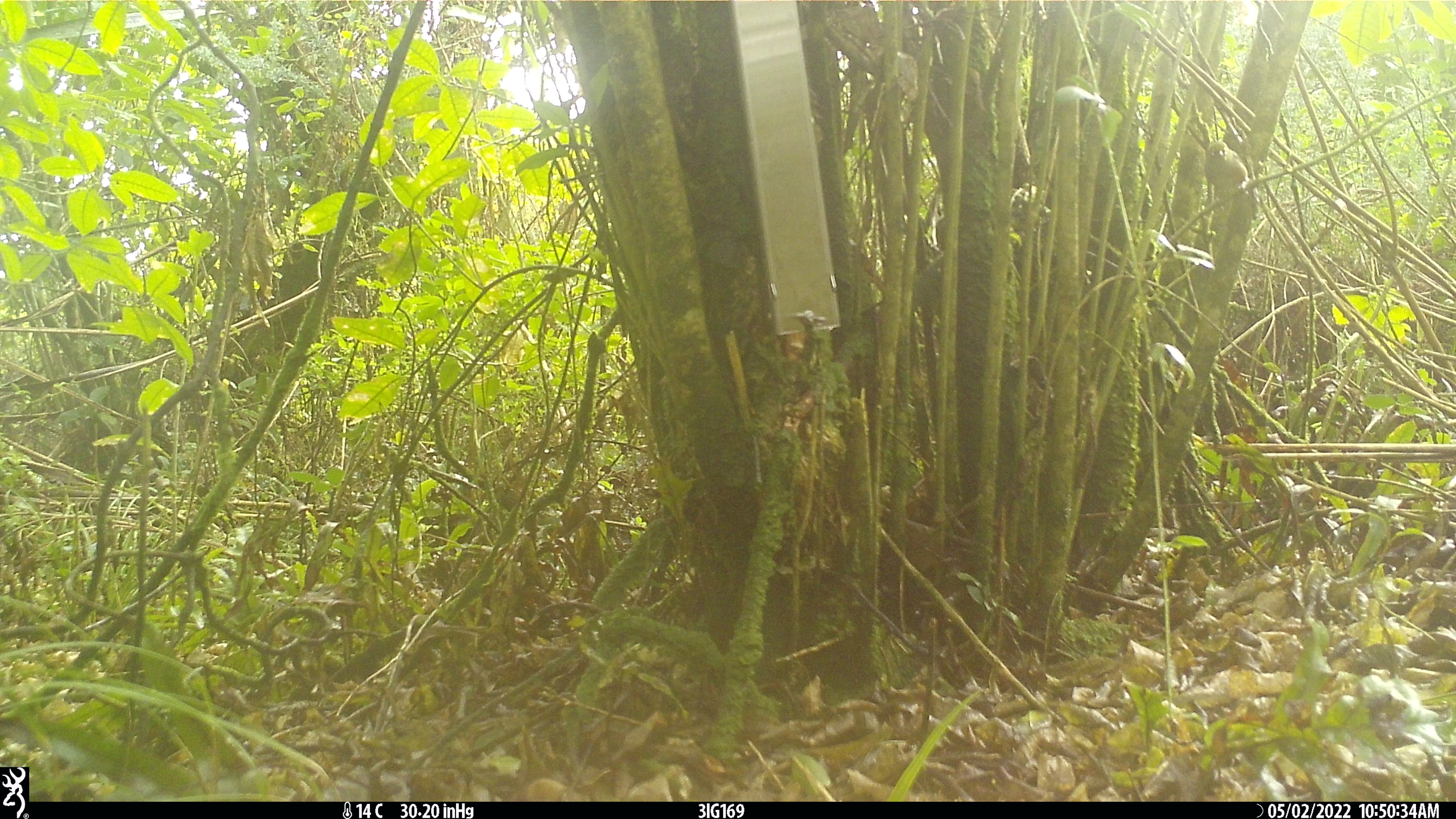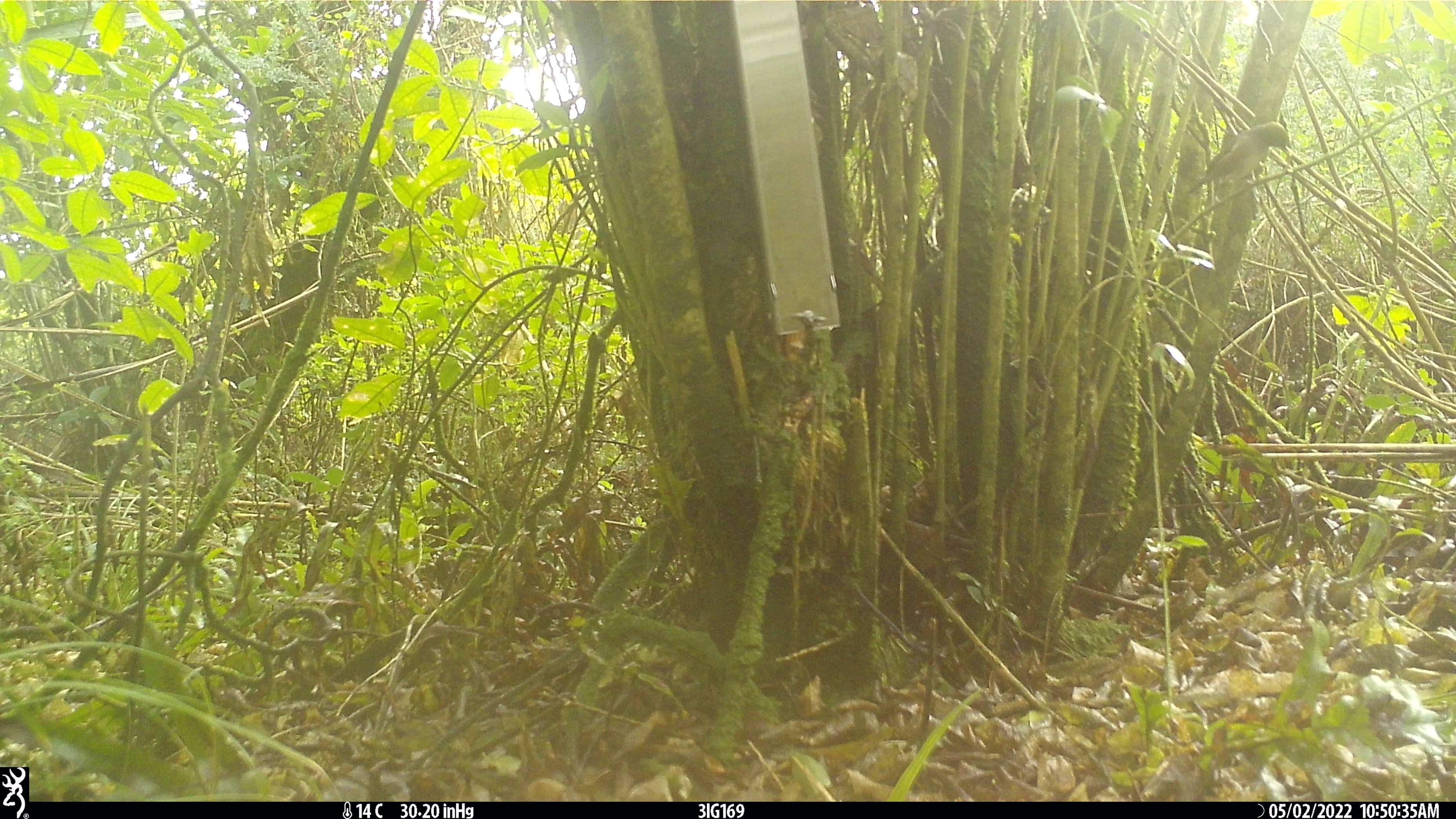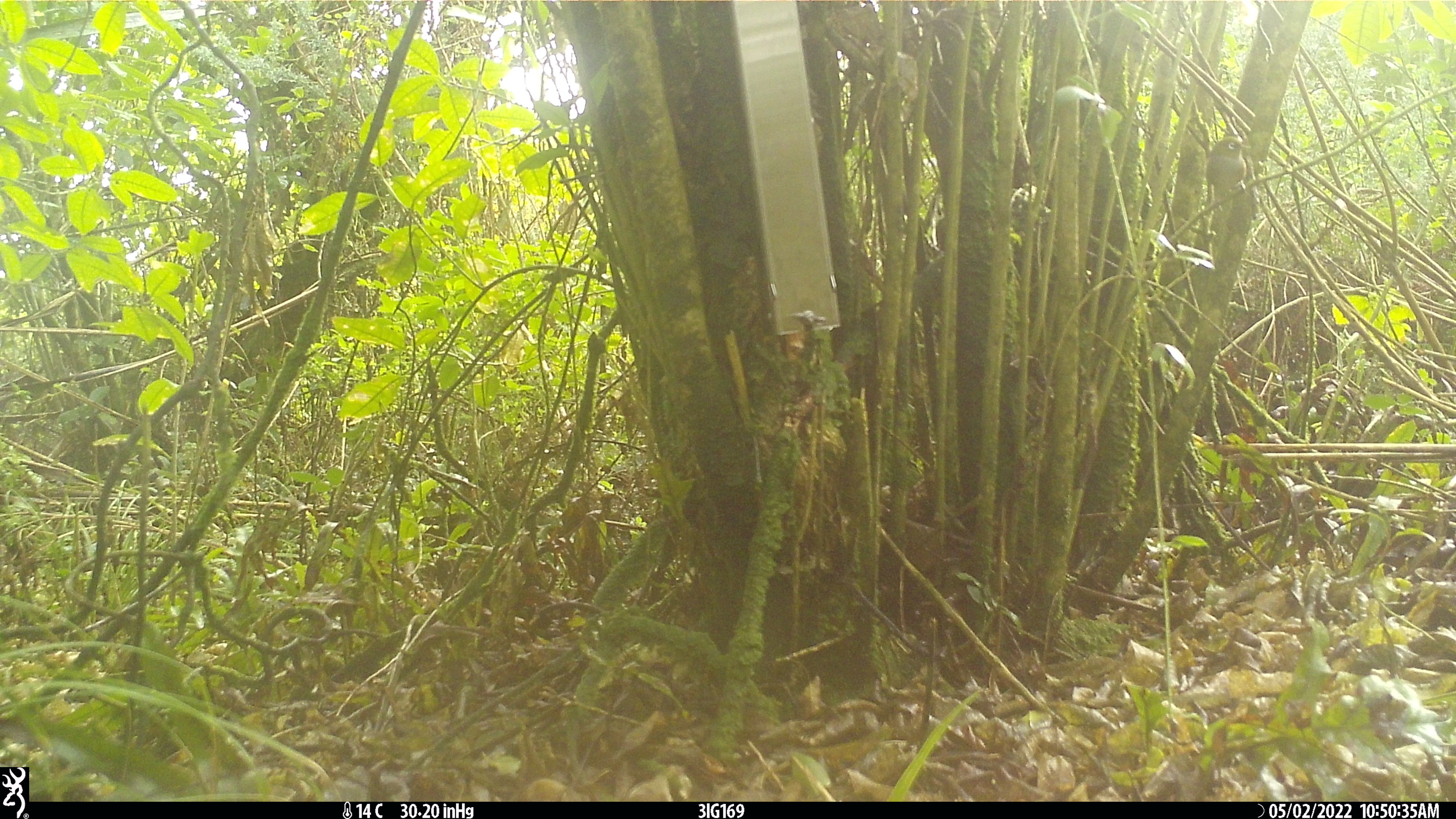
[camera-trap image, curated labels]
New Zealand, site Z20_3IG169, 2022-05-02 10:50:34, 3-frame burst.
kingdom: Animalia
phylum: Chordata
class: Aves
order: Passeriformes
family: Zosteropidae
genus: Zosterops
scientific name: Zosterops lateralis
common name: silvereye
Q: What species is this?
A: Silvereye (Zosterops lateralis).